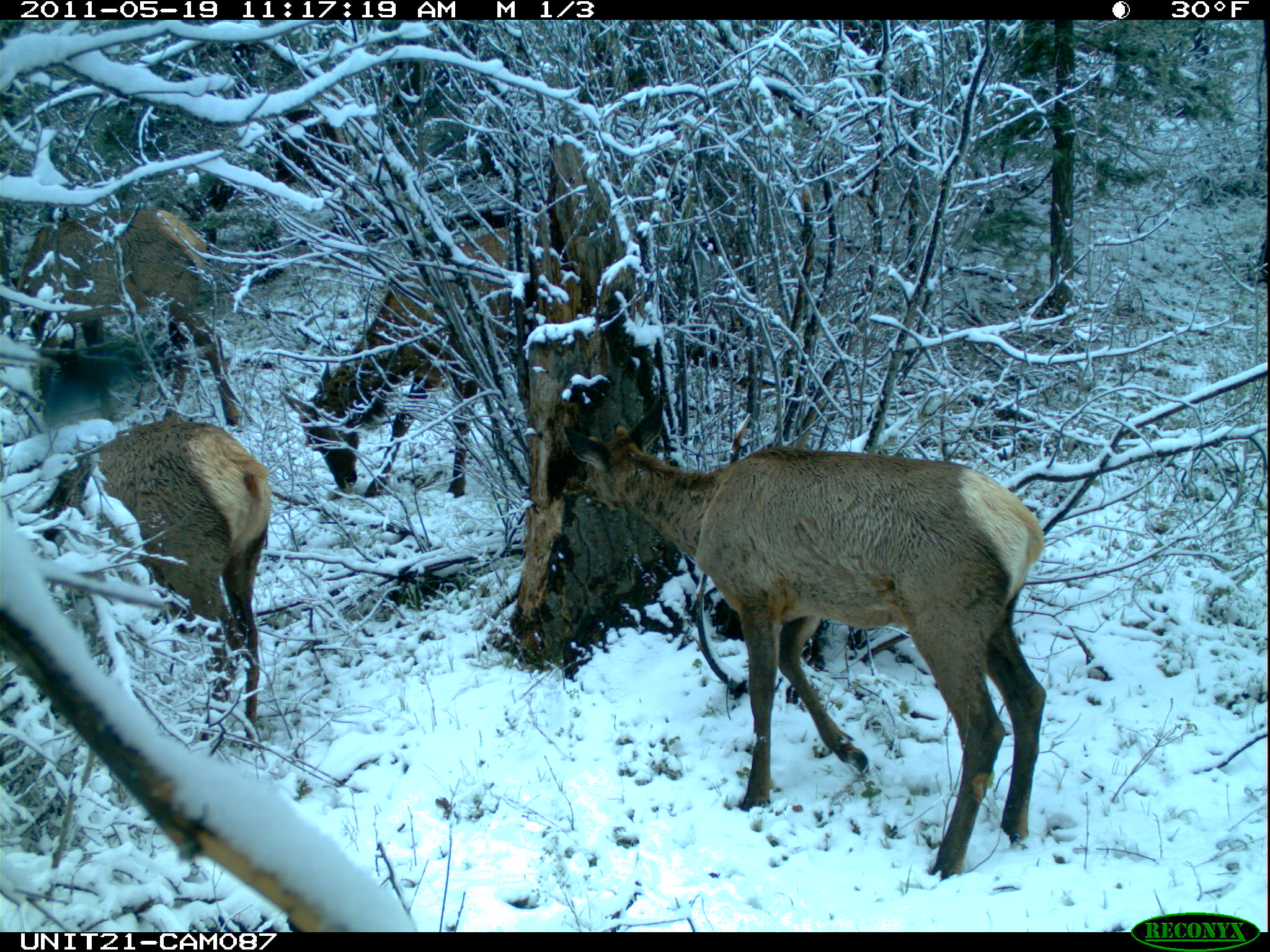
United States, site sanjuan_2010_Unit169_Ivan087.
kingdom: Animalia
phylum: Chordata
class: Mammalia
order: Artiodactyla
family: Cervidae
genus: Cervus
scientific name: Cervus elaphus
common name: red deer